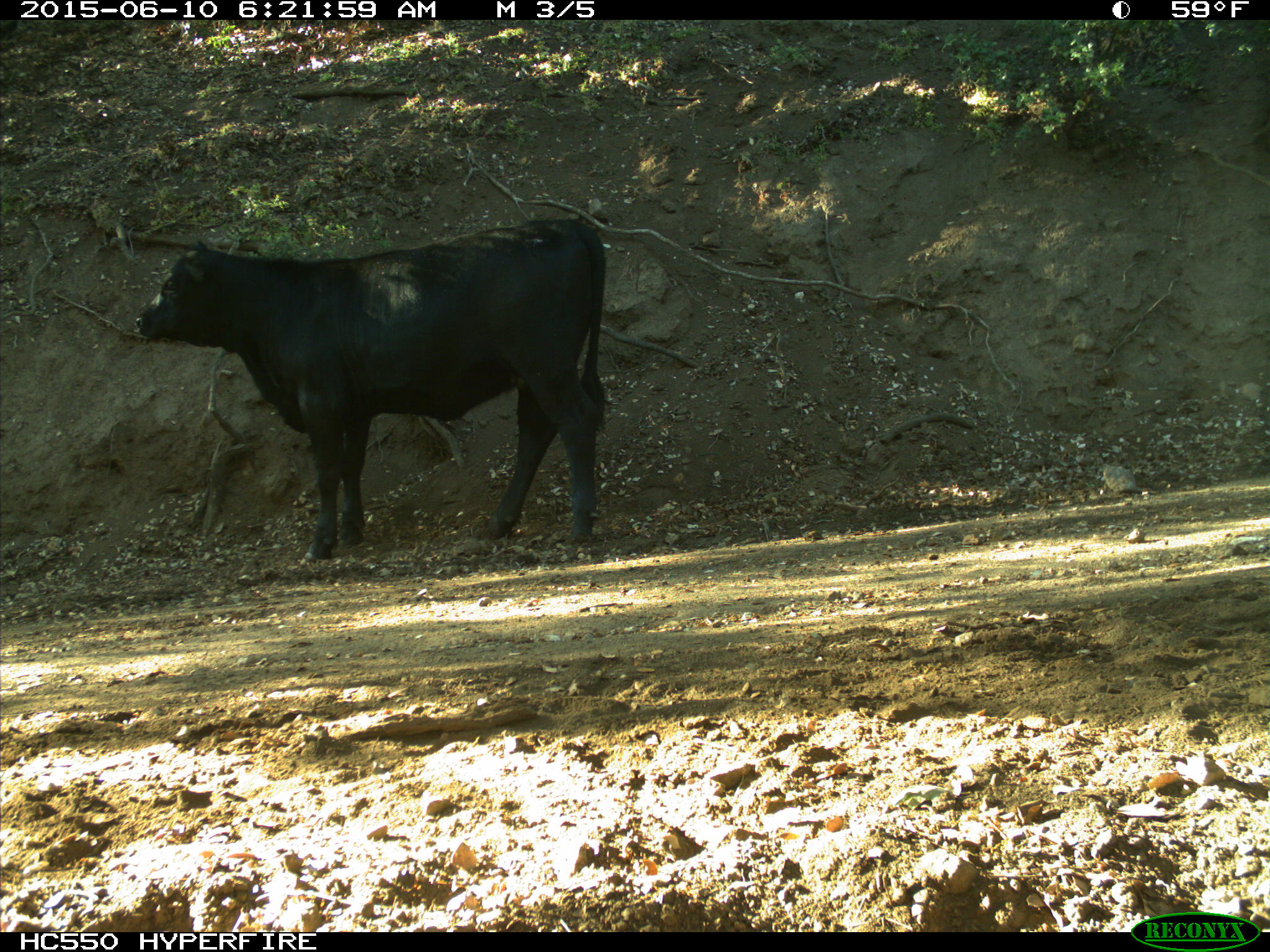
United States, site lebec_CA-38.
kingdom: Animalia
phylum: Chordata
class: Mammalia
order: Artiodactyla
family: Bovidae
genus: Bos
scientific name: Bos taurus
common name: domestic cow